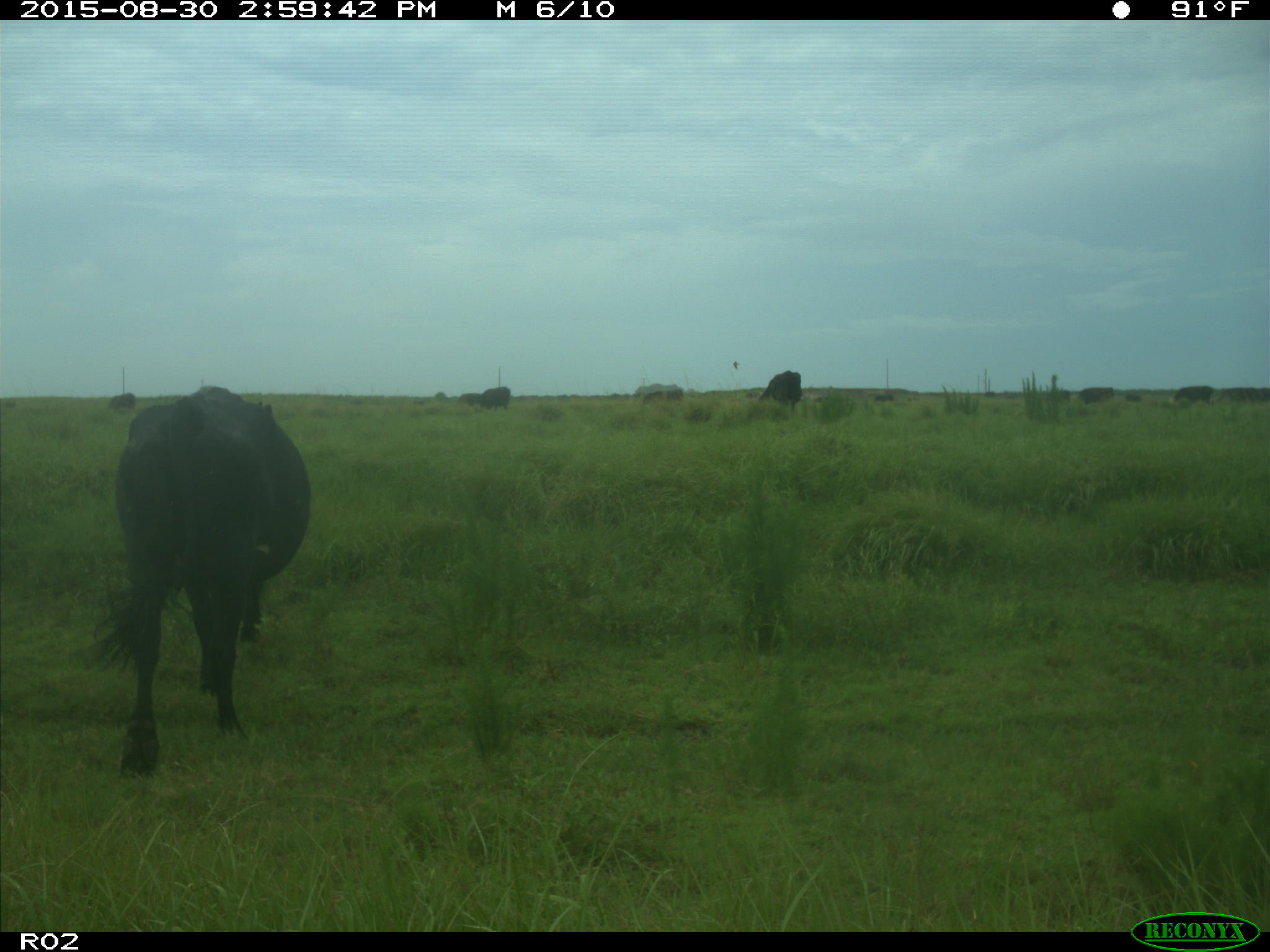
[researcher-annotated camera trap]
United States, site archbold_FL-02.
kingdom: Animalia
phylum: Chordata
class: Mammalia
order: Artiodactyla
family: Bovidae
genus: Bos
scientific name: Bos taurus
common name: domestic cow